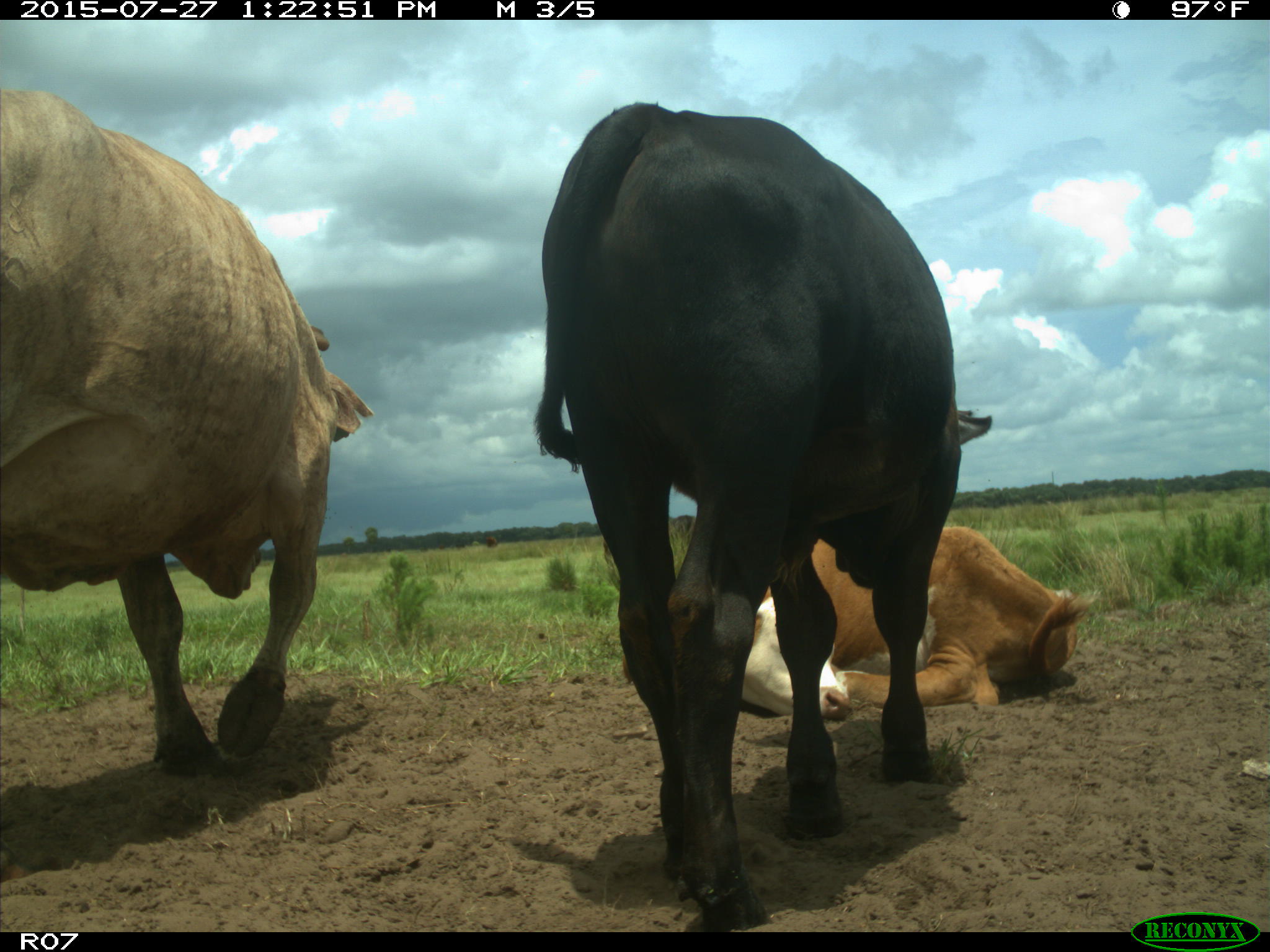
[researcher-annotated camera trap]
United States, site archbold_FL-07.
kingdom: Animalia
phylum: Chordata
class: Mammalia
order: Artiodactyla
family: Bovidae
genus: Bos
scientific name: Bos taurus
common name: domestic cow